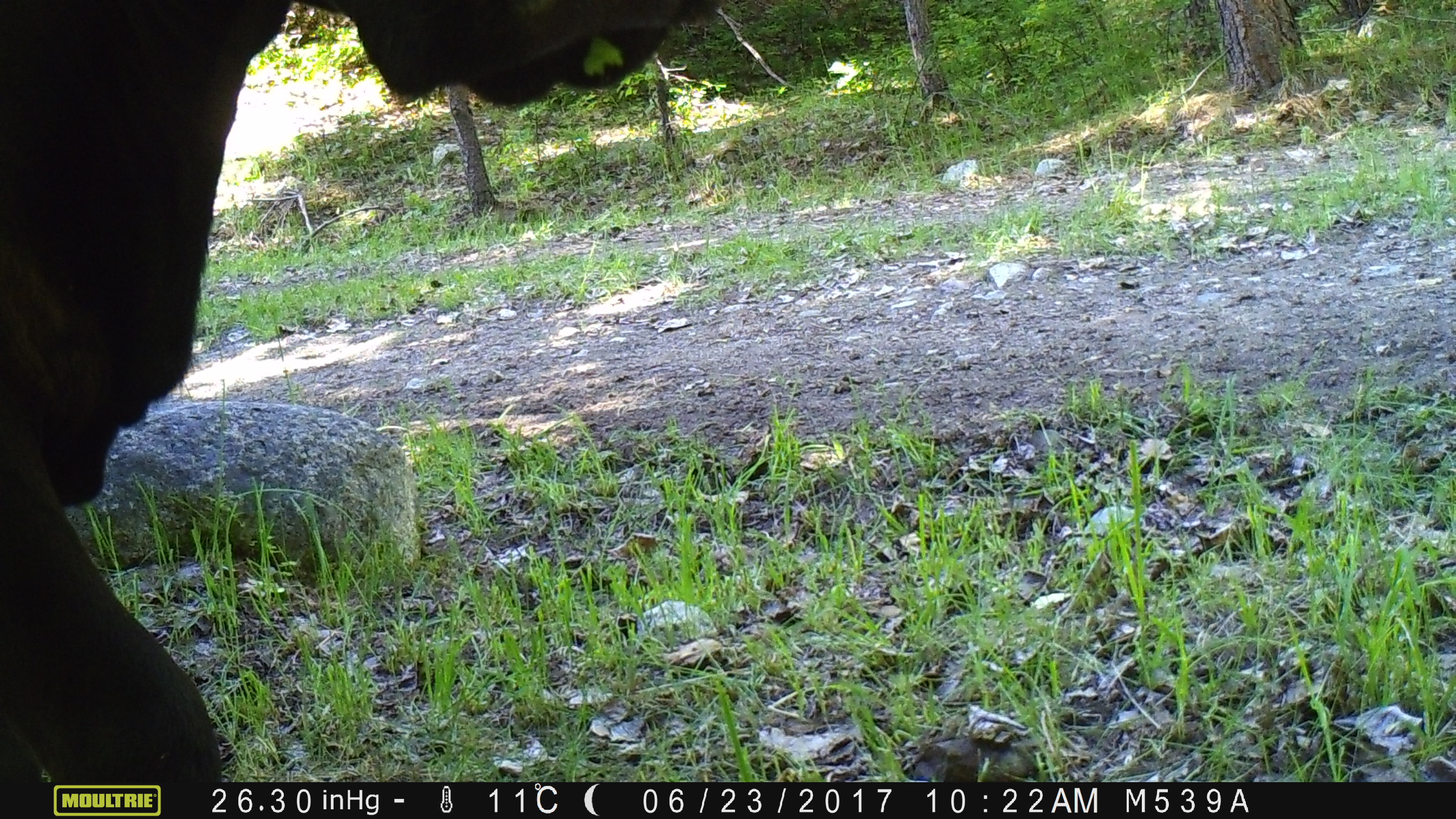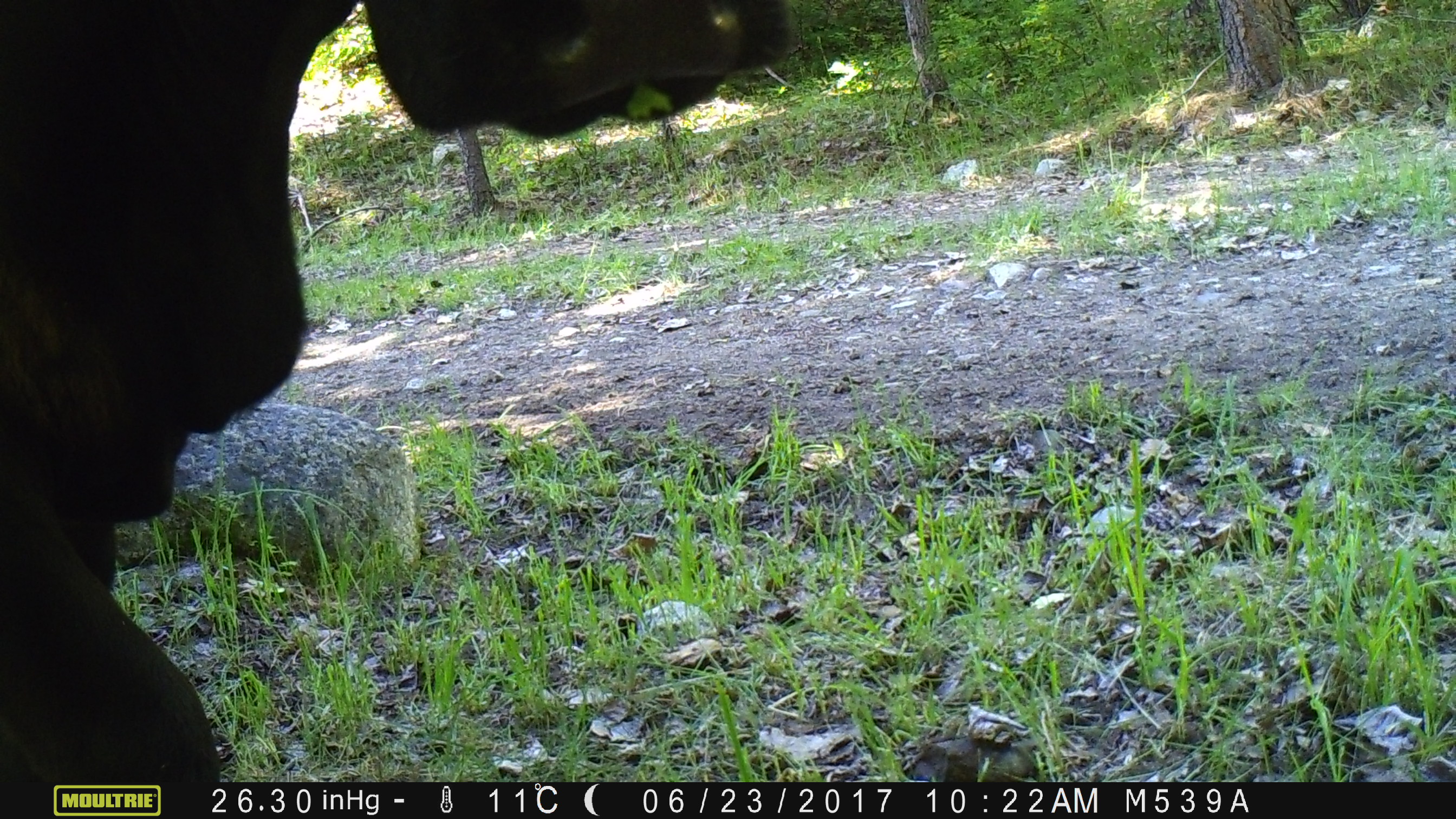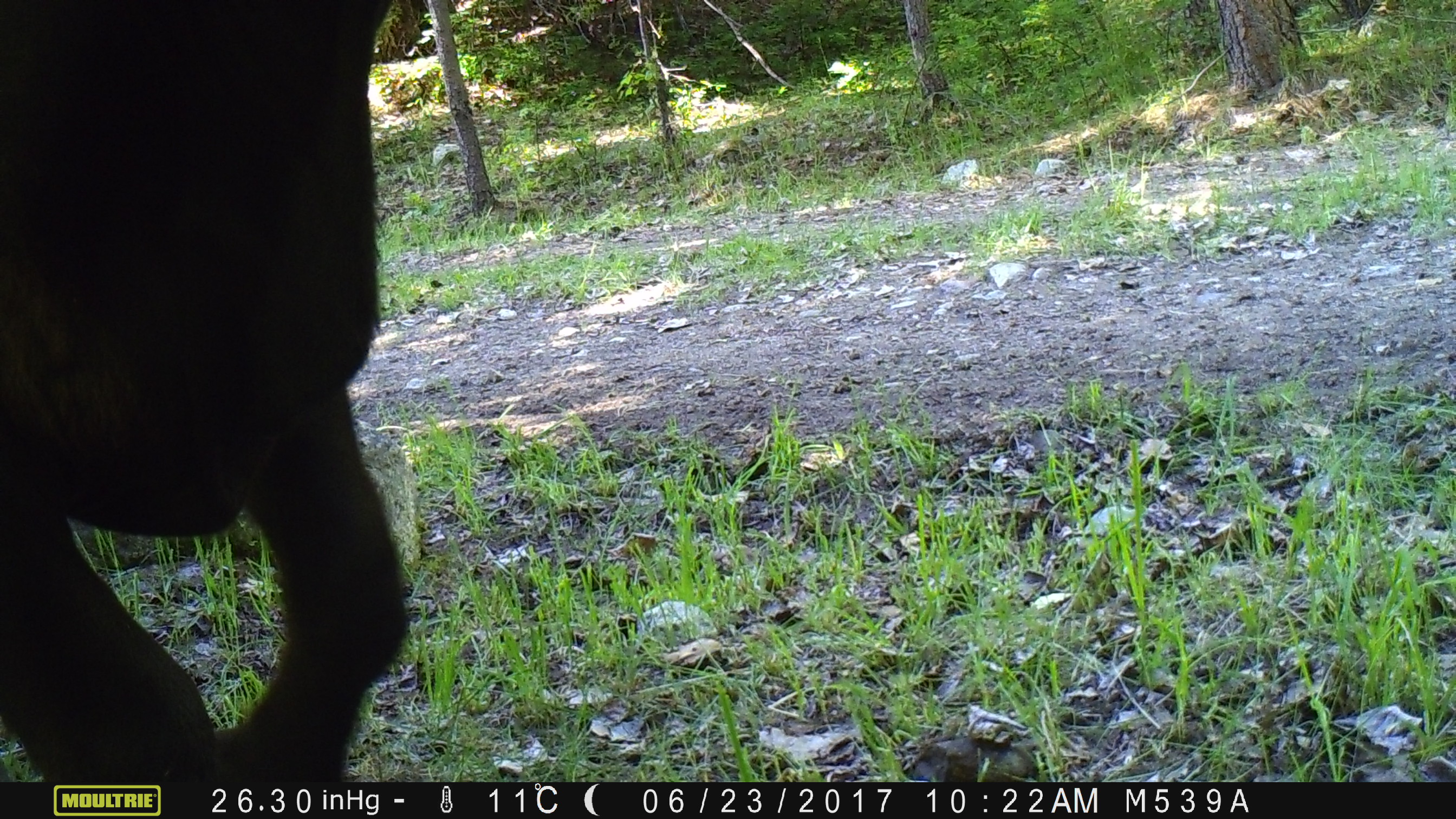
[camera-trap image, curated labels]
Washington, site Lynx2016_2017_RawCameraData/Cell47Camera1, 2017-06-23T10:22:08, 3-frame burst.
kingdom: Animalia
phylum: Chordata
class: Mammalia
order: Artiodactyla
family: Bovidae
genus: Bos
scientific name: Bos taurus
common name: domestic cattle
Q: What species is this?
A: Domestic cattle (Bos taurus).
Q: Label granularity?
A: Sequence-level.